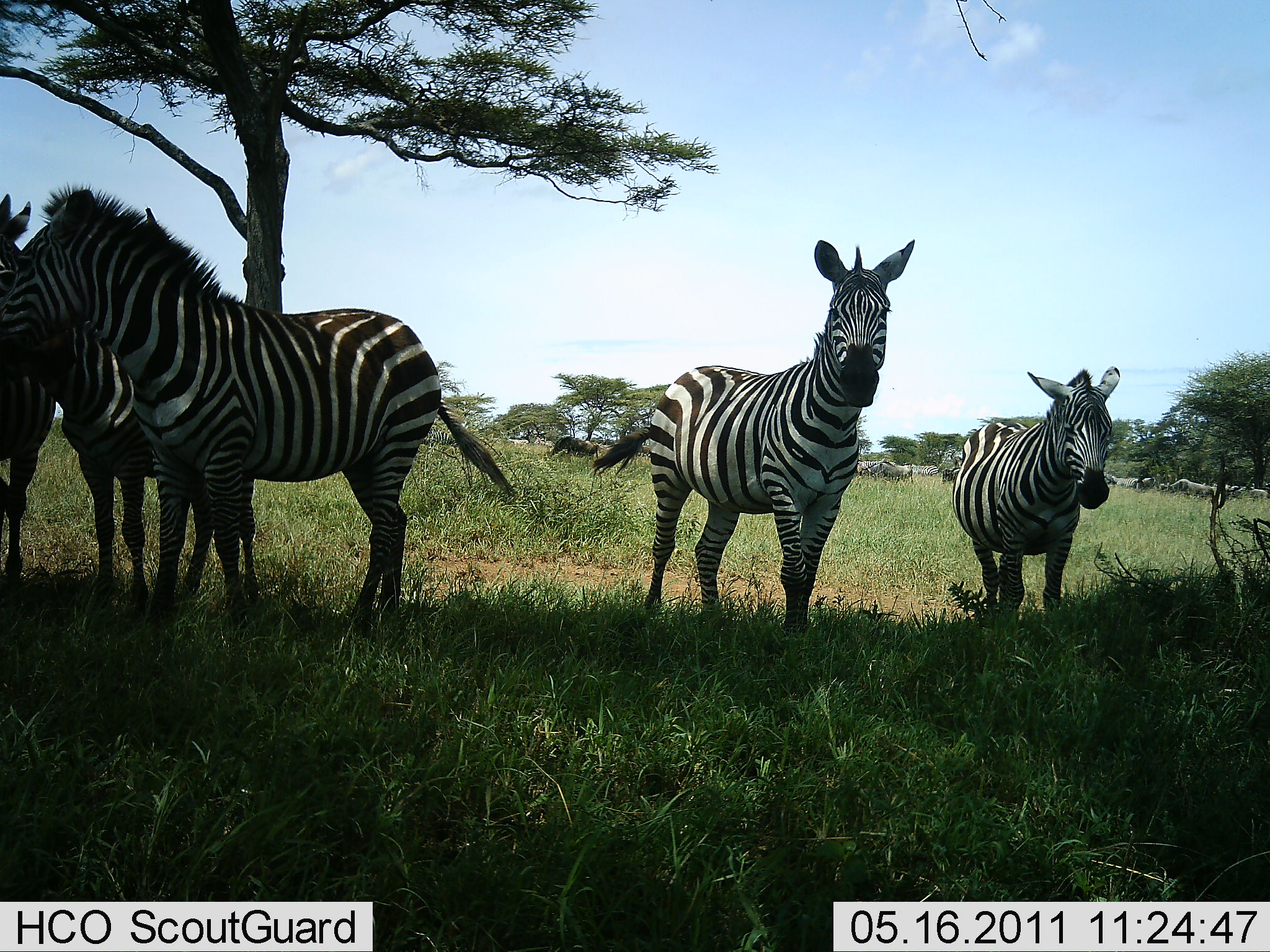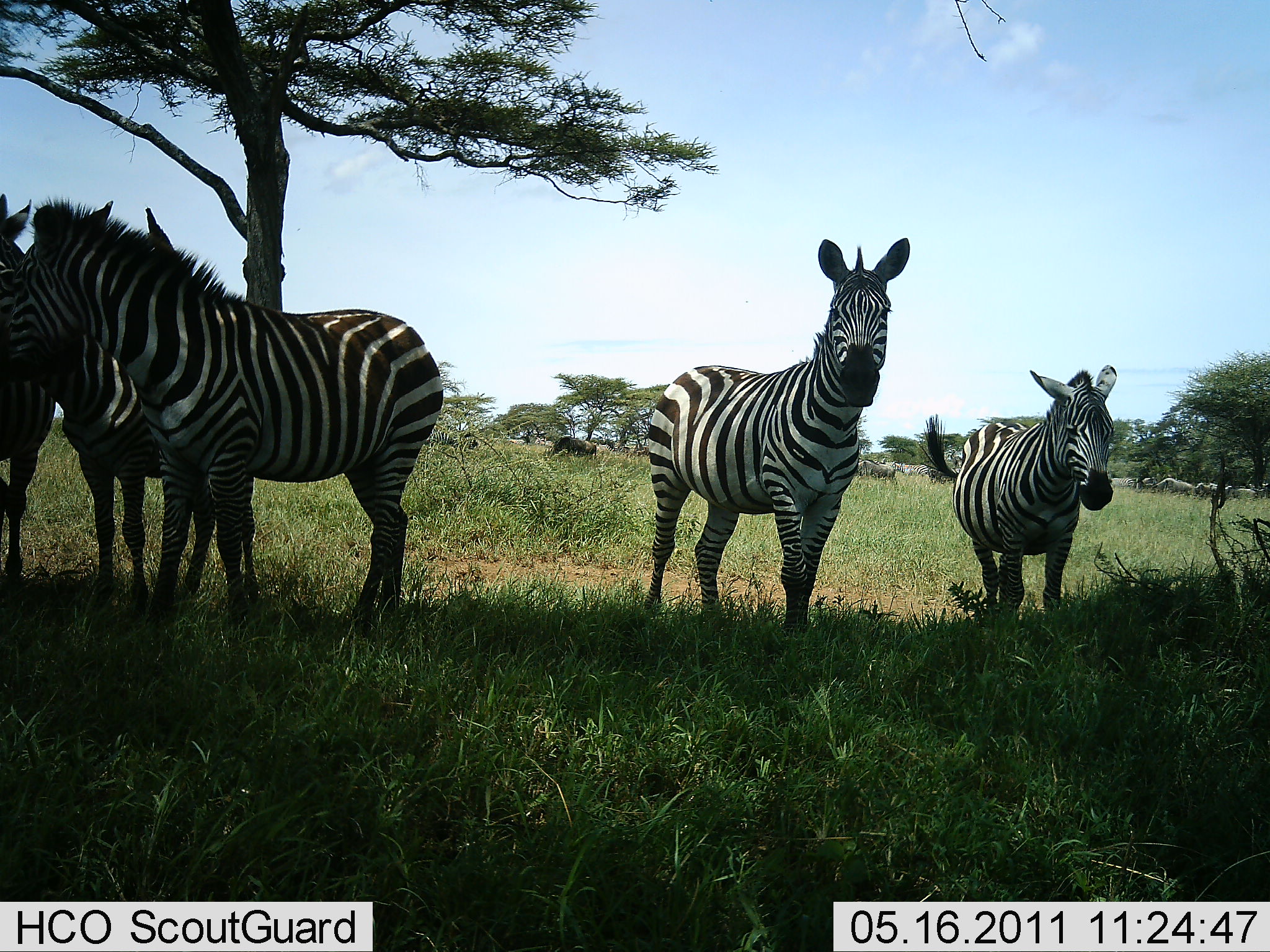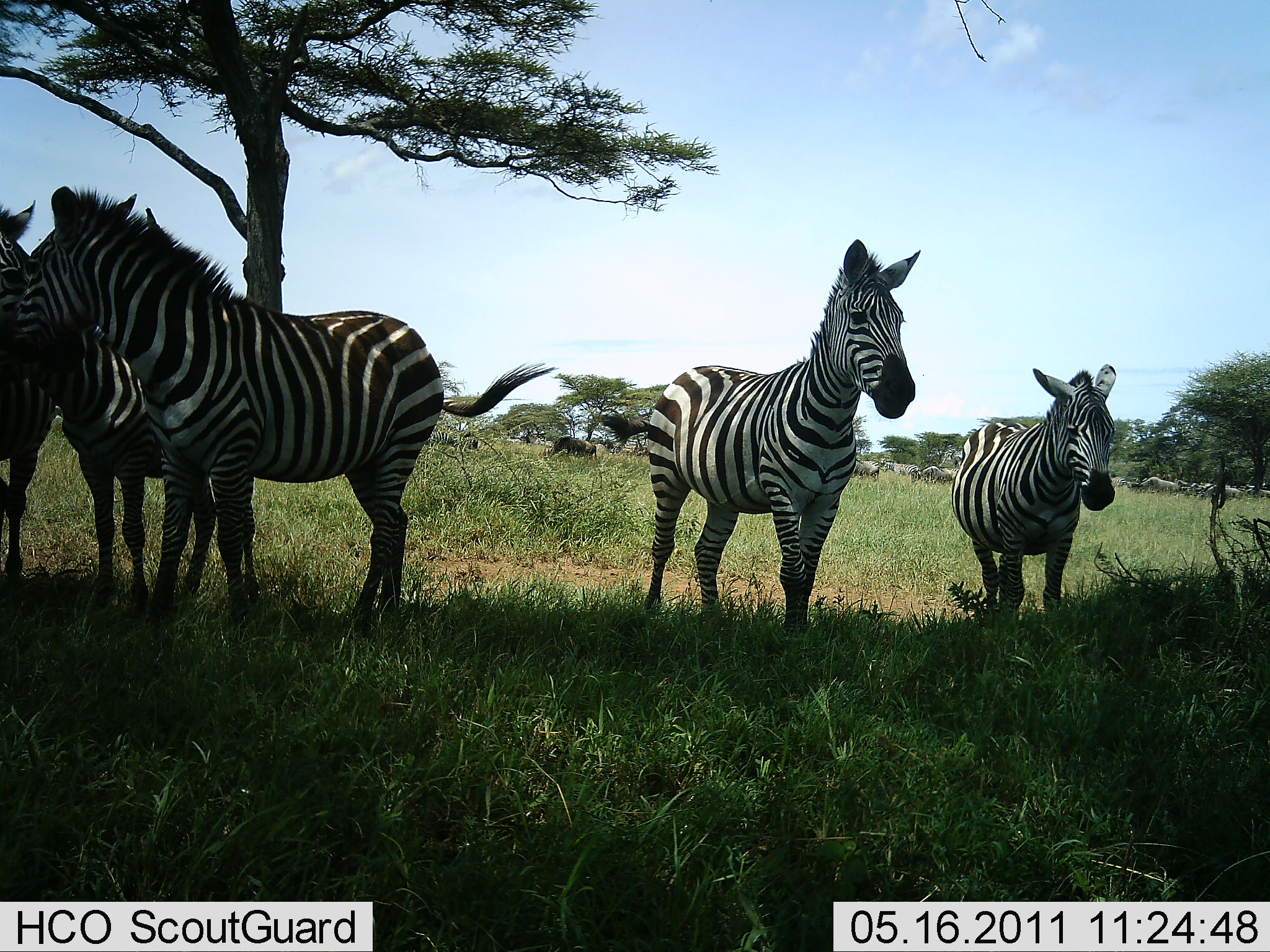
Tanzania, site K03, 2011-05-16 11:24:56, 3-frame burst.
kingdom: Animalia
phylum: Chordata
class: Mammalia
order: Perissodactyla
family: Equidae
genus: Equus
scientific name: Equus quagga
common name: plains zebra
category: zebra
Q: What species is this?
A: Zebra (plains zebra) (Equus quagga).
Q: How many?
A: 5.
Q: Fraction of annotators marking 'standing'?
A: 100%.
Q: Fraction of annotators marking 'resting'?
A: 6%.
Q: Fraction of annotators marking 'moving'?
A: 12%.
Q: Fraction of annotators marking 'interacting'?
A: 25%.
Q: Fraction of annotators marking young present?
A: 0%.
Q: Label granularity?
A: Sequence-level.